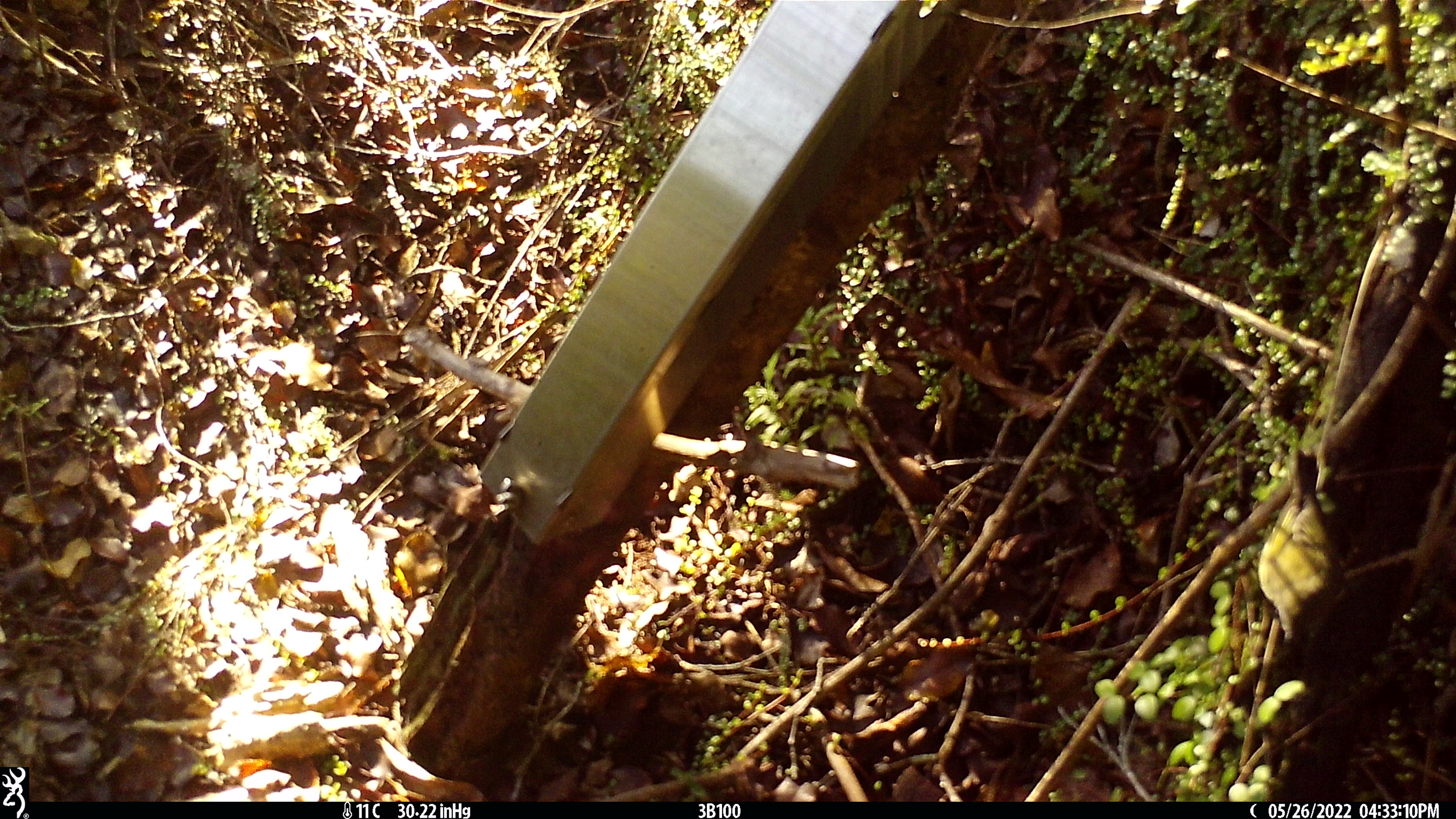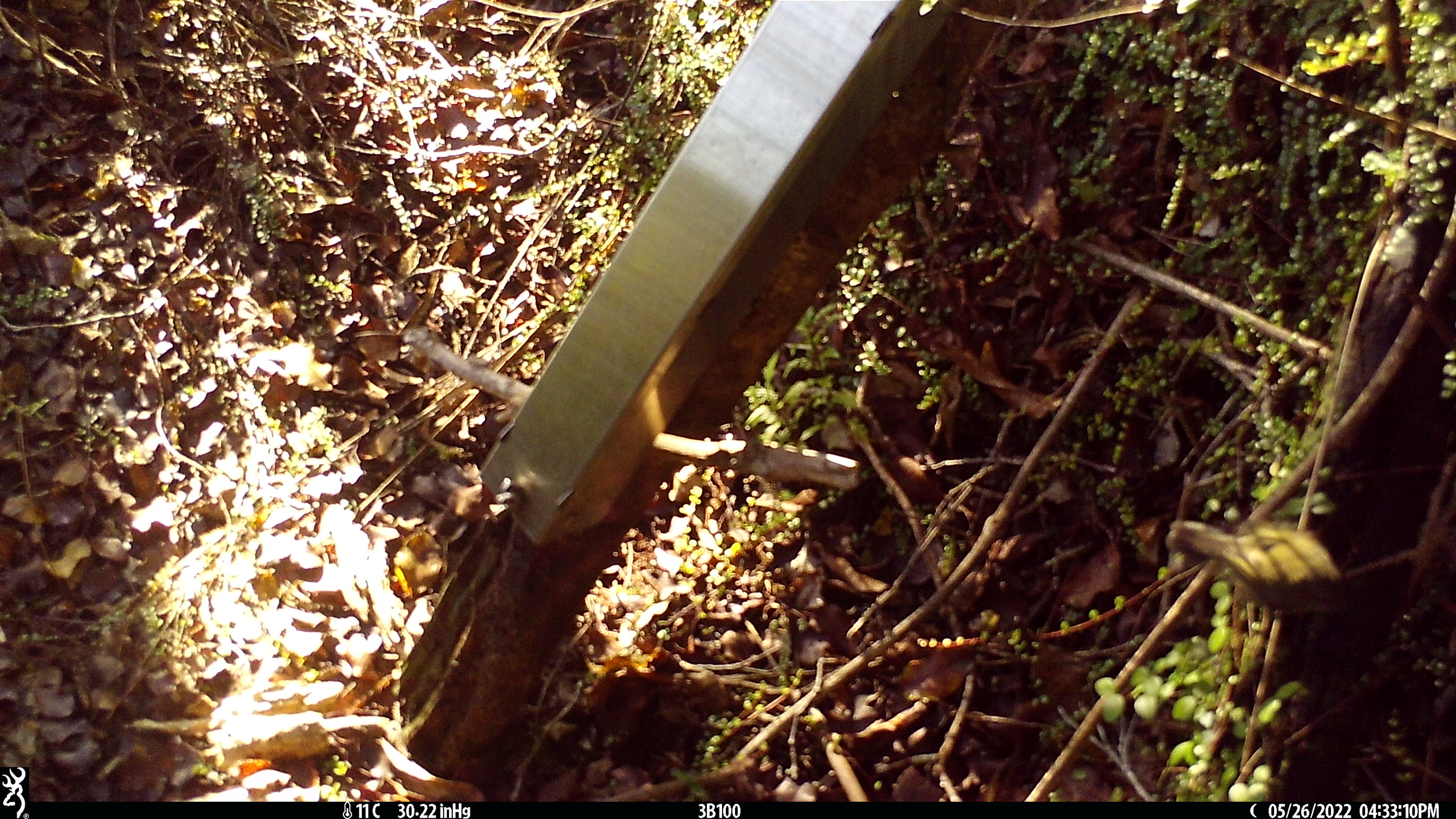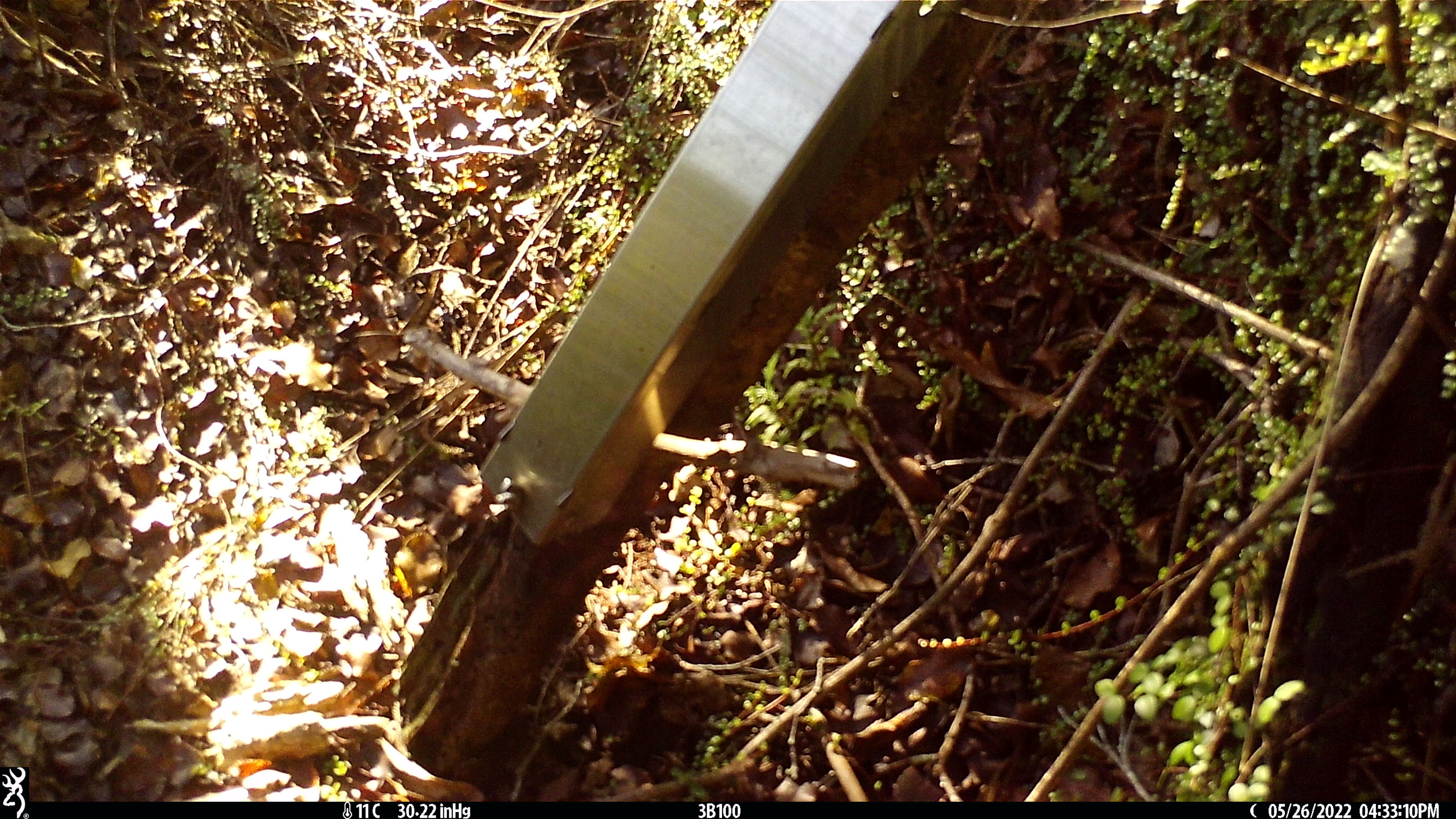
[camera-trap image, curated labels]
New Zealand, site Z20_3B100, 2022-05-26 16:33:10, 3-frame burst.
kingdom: Animalia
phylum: Chordata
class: Aves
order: Passeriformes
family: Zosteropidae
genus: Zosterops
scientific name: Zosterops lateralis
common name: silvereye